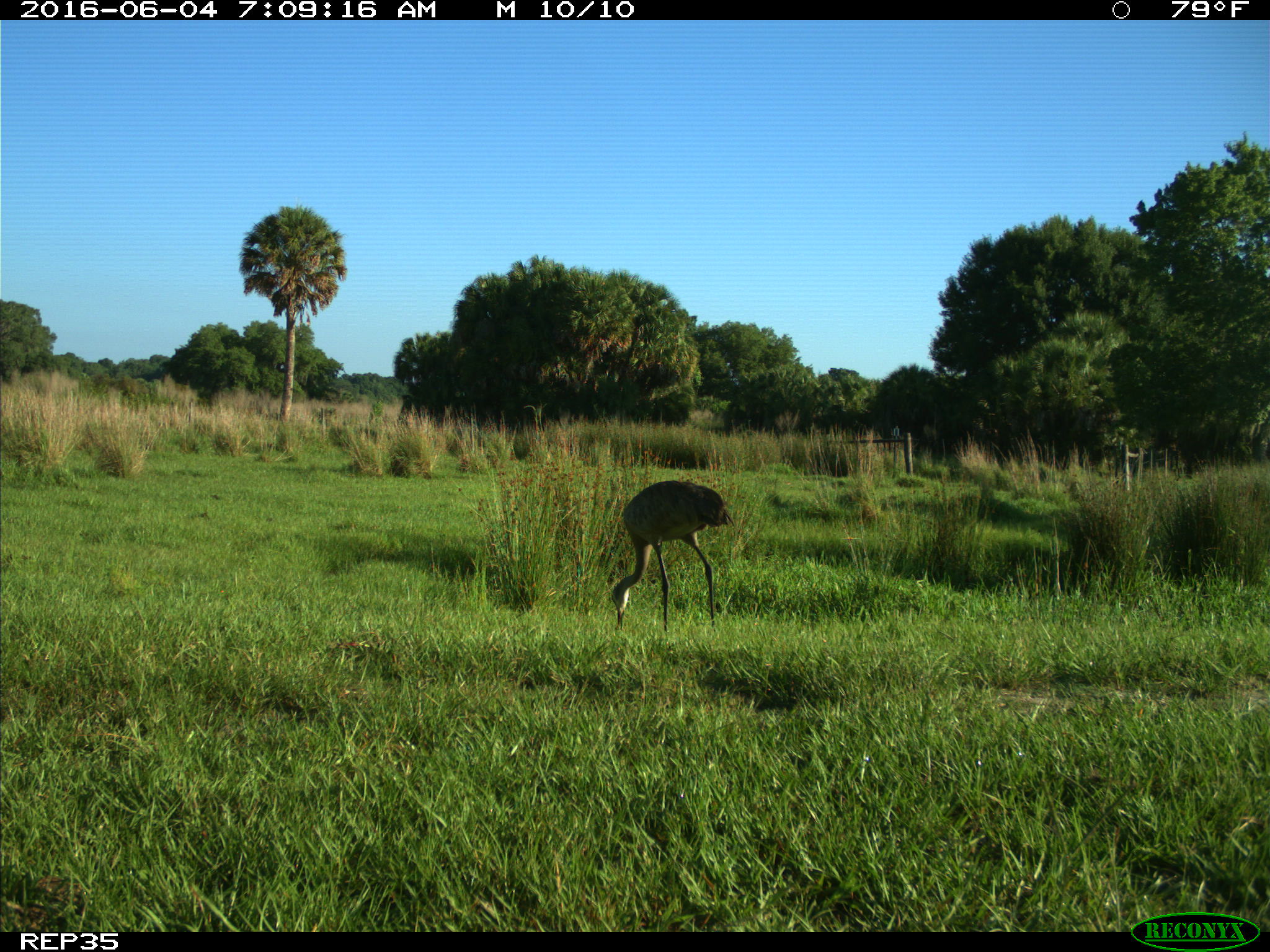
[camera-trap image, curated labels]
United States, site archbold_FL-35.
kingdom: Animalia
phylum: Chordata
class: Aves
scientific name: Aves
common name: birds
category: unidentified bird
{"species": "unidentified bird (birds) (Aves)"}